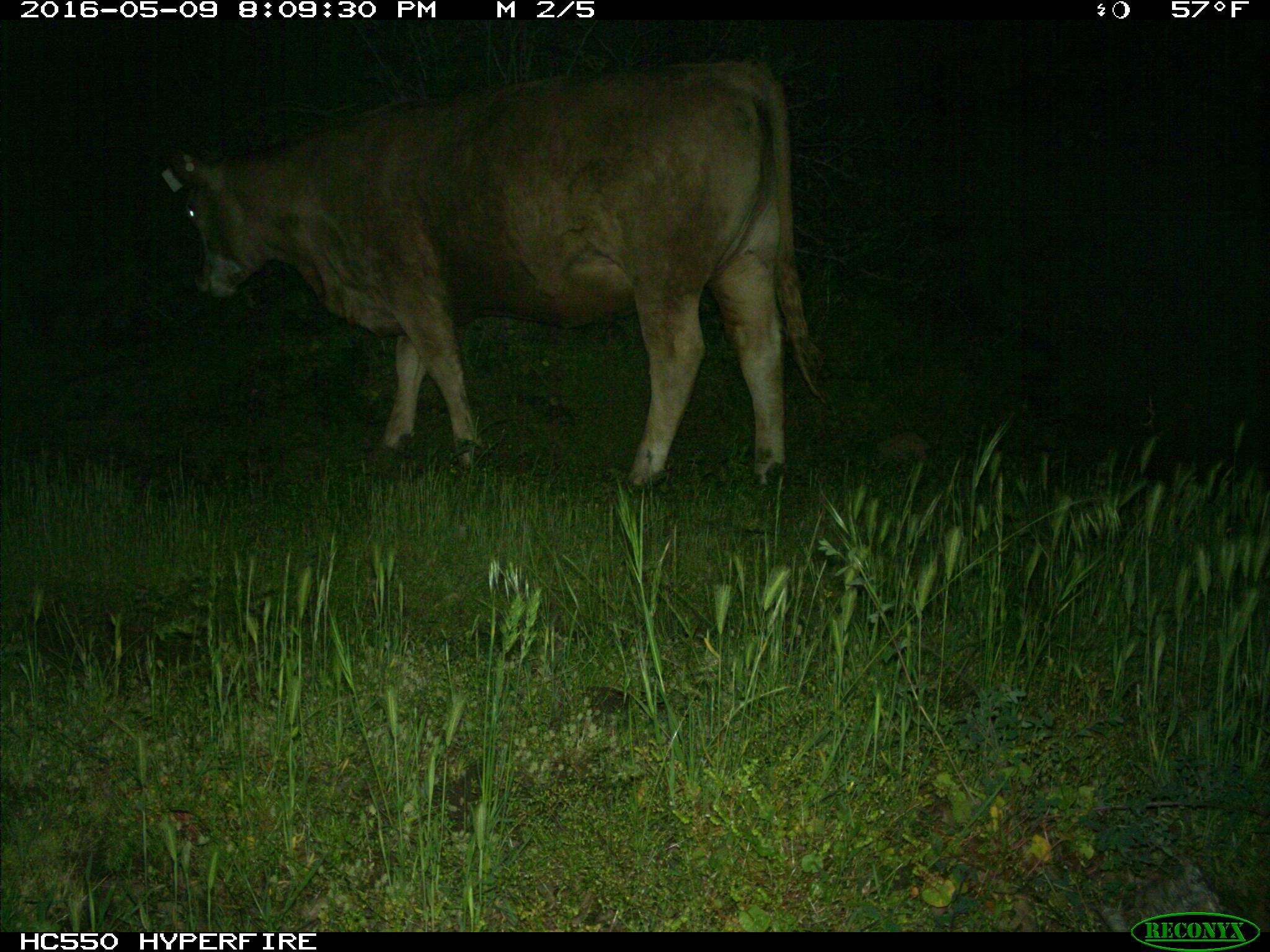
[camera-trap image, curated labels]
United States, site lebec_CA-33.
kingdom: Animalia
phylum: Chordata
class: Mammalia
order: Artiodactyla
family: Bovidae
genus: Bos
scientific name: Bos taurus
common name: domestic cow